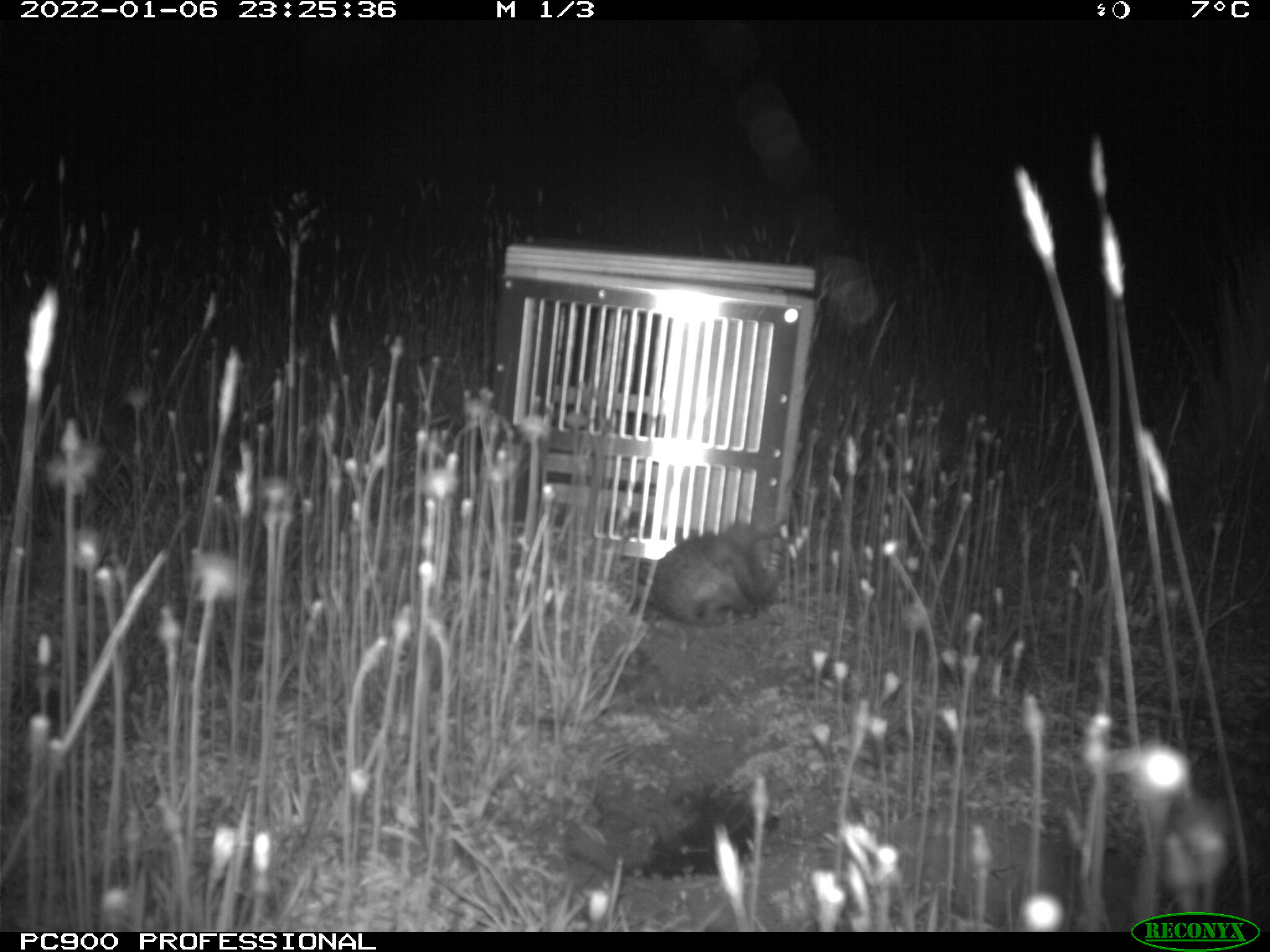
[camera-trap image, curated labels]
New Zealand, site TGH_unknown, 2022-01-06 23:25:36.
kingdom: Animalia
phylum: Chordata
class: Mammalia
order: Eulipotyphla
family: Erinaceidae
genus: Erinaceus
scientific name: Erinaceus europaeus europaeus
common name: european hedgehog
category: hedgehog